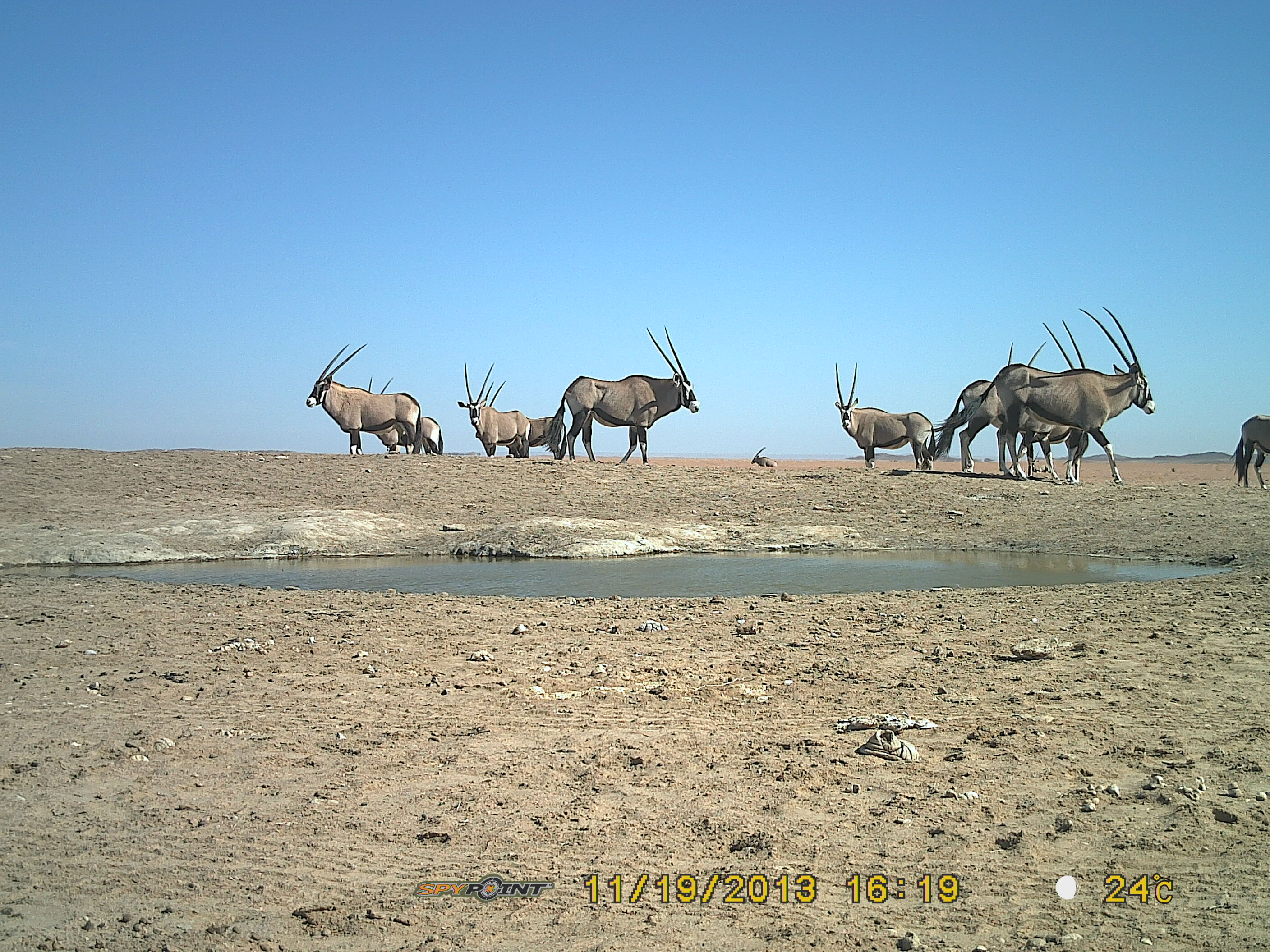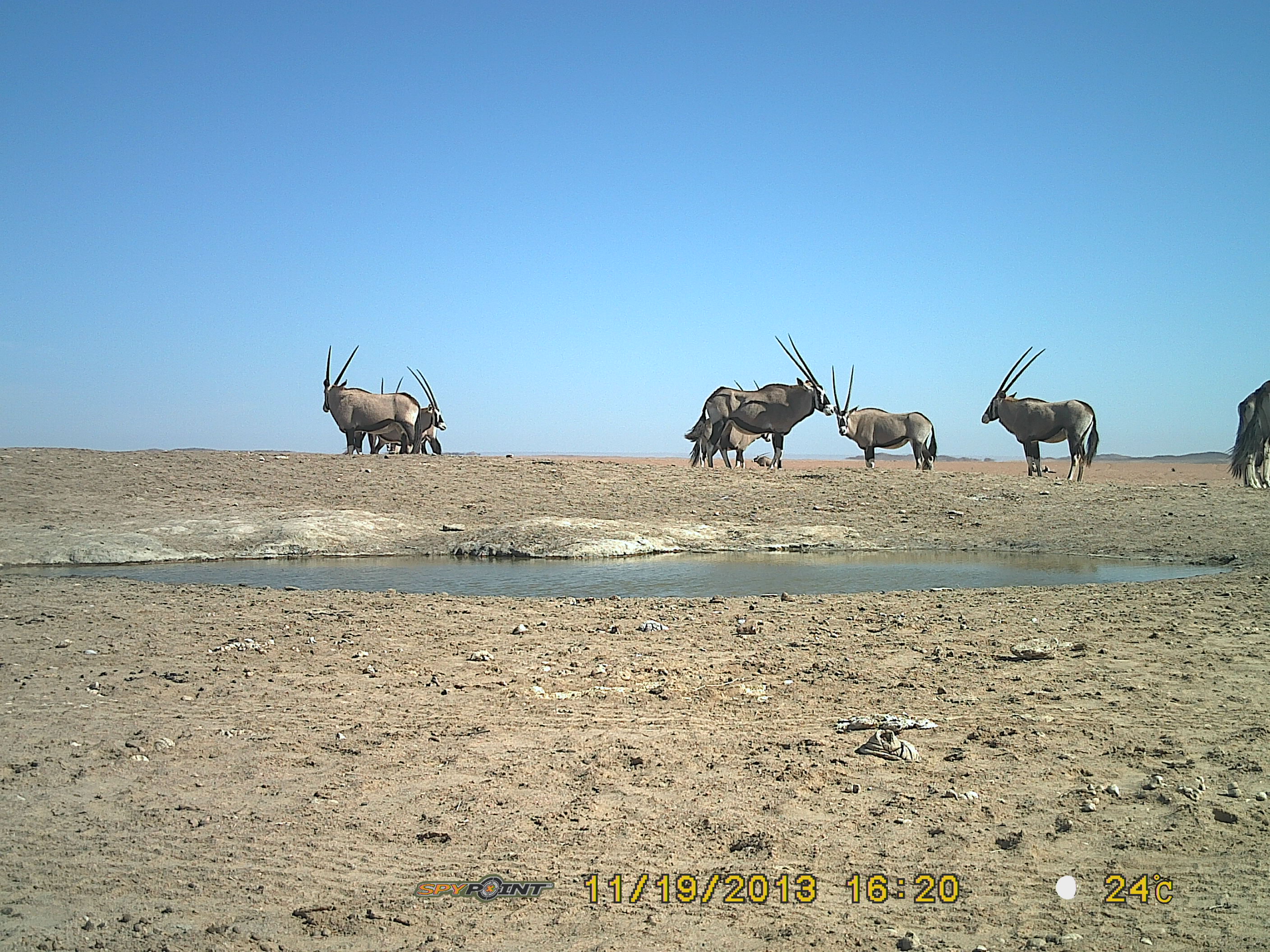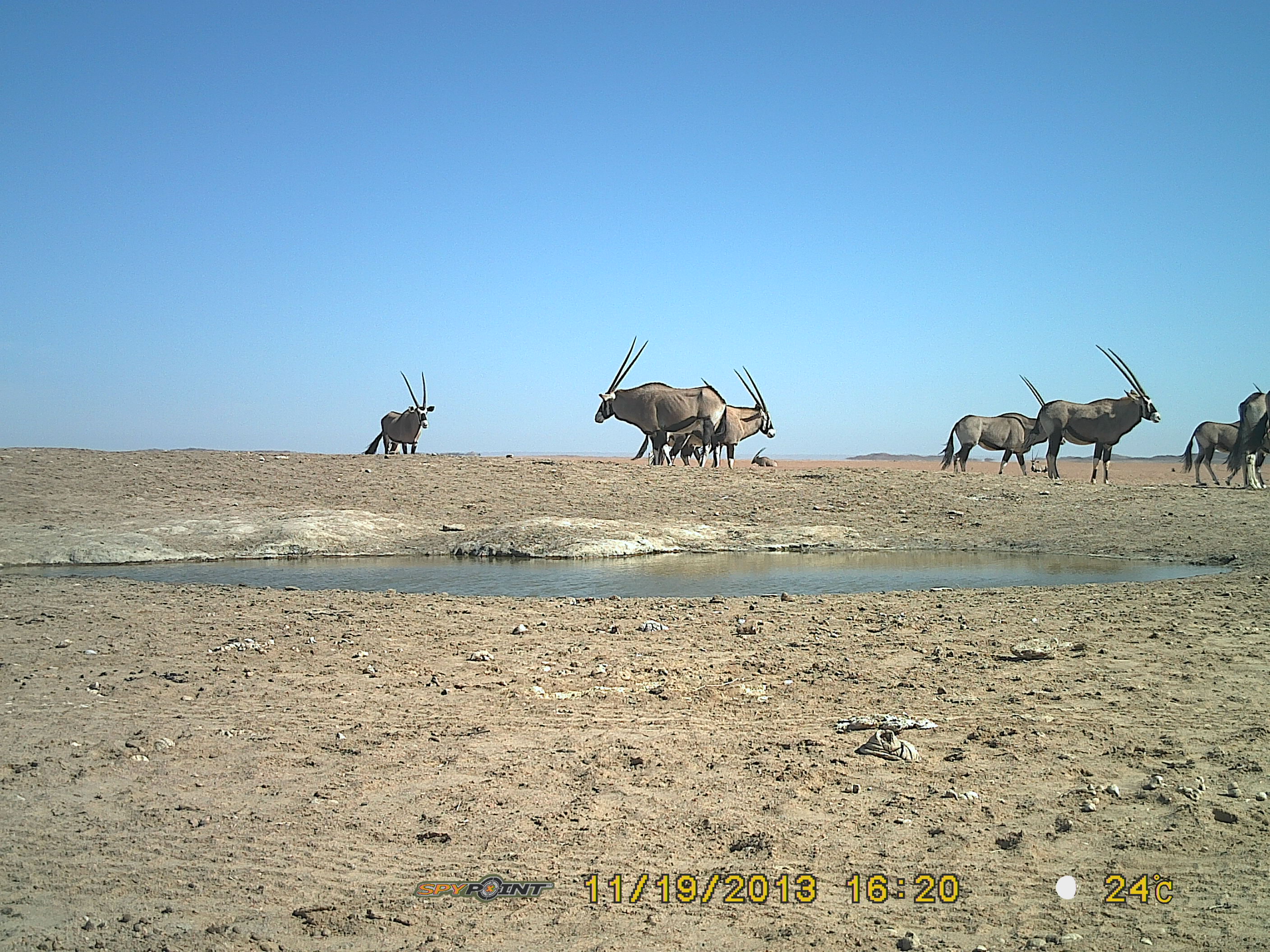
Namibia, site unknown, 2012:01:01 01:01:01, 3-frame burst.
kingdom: Animalia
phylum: Chordata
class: Mammalia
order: Artiodactyla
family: Bovidae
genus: Oryx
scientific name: Oryx gazella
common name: gemsbok